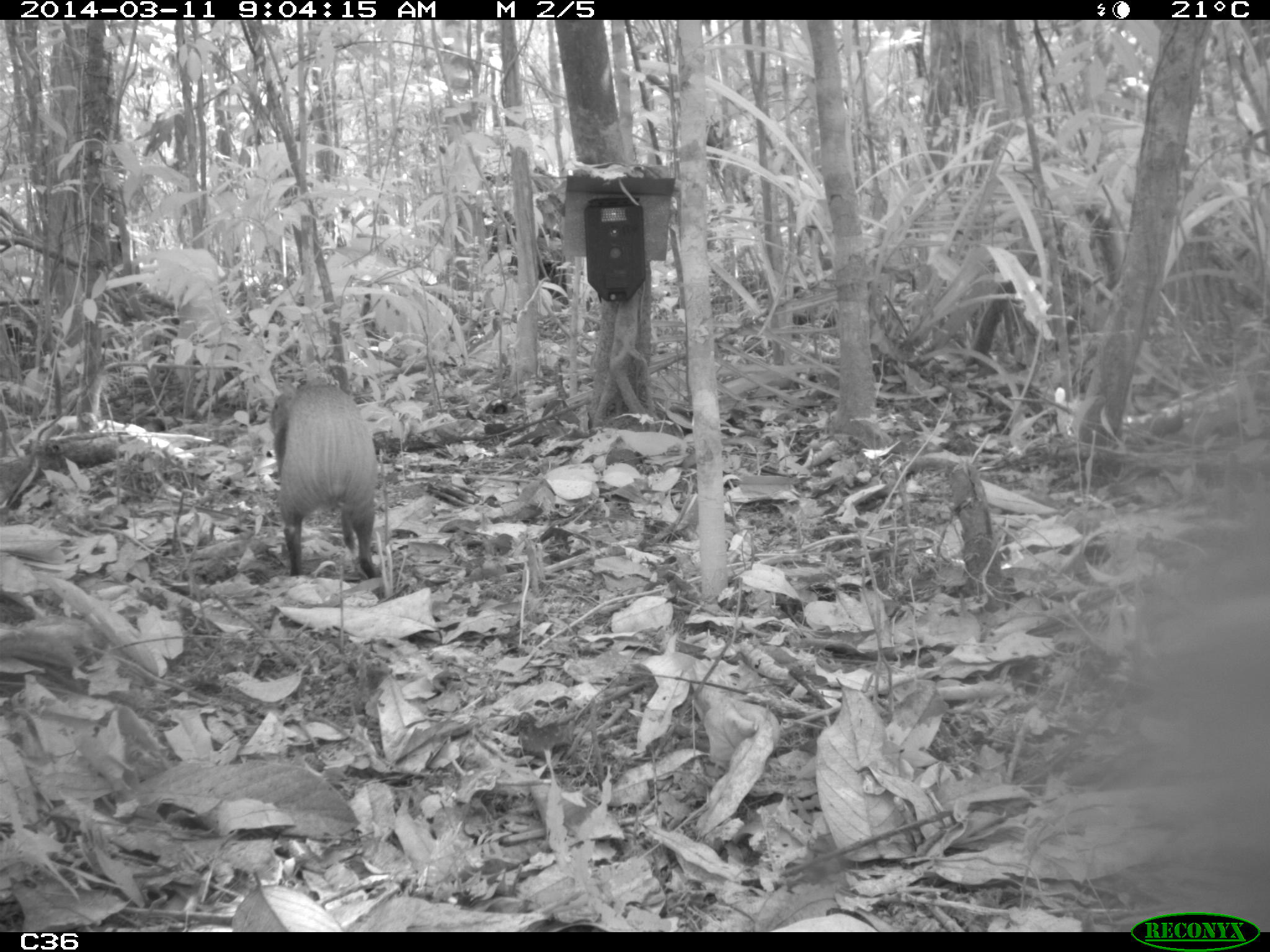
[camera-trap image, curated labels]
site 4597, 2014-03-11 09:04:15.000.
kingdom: Animalia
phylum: Chordata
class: Mammalia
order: Rodentia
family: Dasyproctidae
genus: Dasyprocta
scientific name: Dasyprocta leporina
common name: red-rumped agouti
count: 1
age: adult